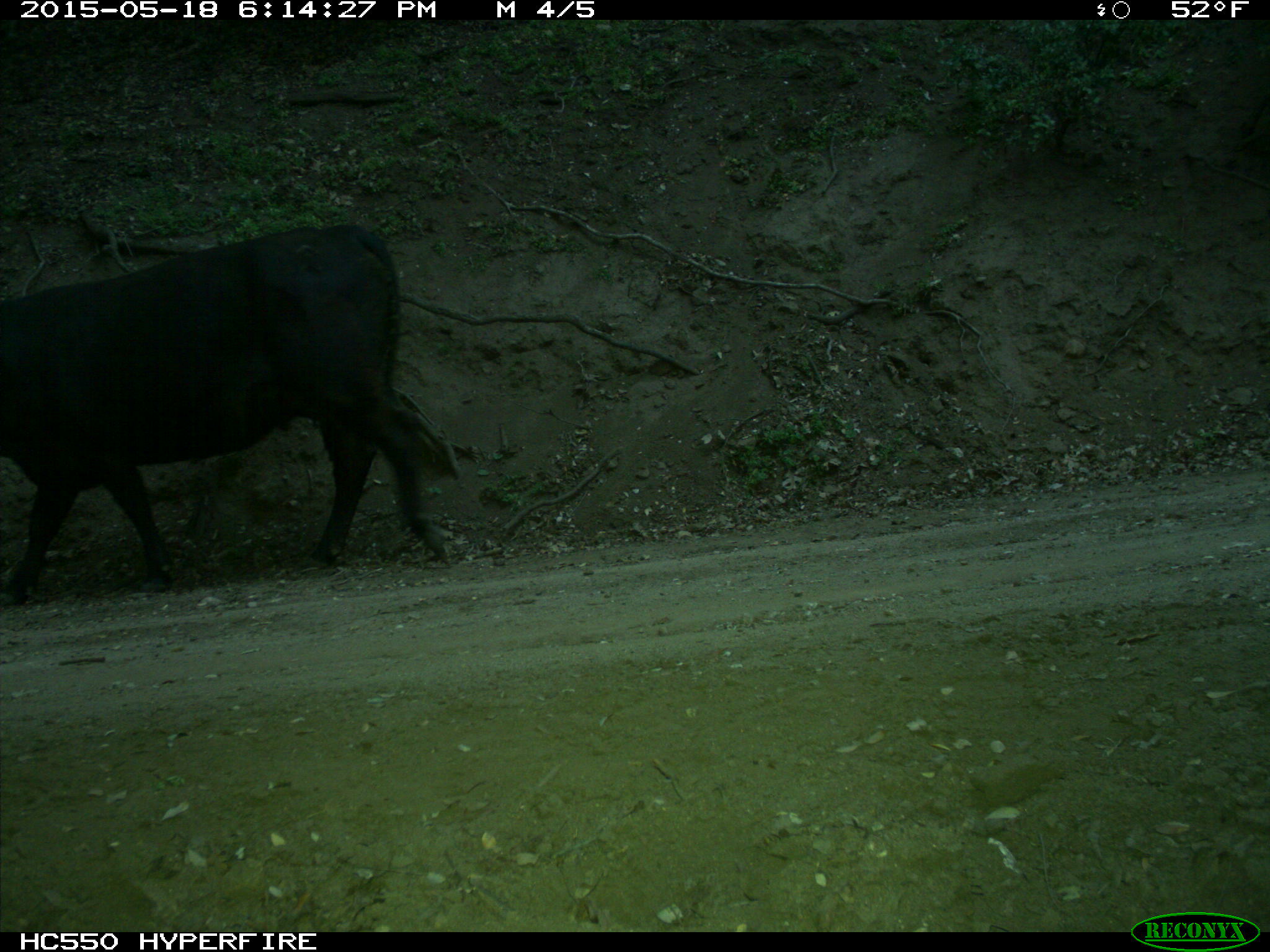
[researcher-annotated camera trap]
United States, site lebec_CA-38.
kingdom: Animalia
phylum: Chordata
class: Mammalia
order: Artiodactyla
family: Bovidae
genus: Bos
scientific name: Bos taurus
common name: domestic cow